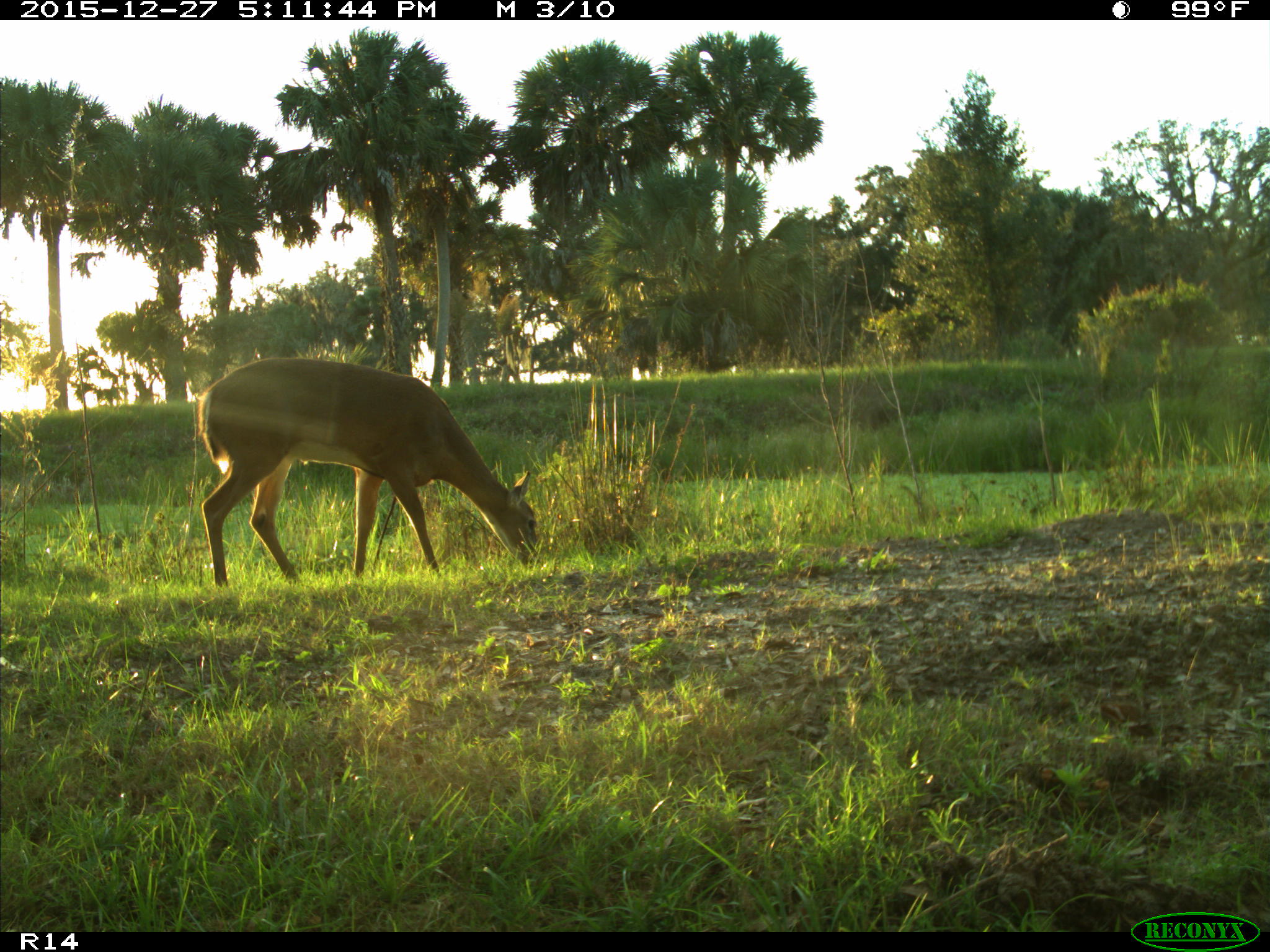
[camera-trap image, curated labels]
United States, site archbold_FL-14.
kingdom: Animalia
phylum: Chordata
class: Mammalia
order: Artiodactyla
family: Cervidae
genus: Odocoileus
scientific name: Odocoileus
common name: deer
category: unidentified deer